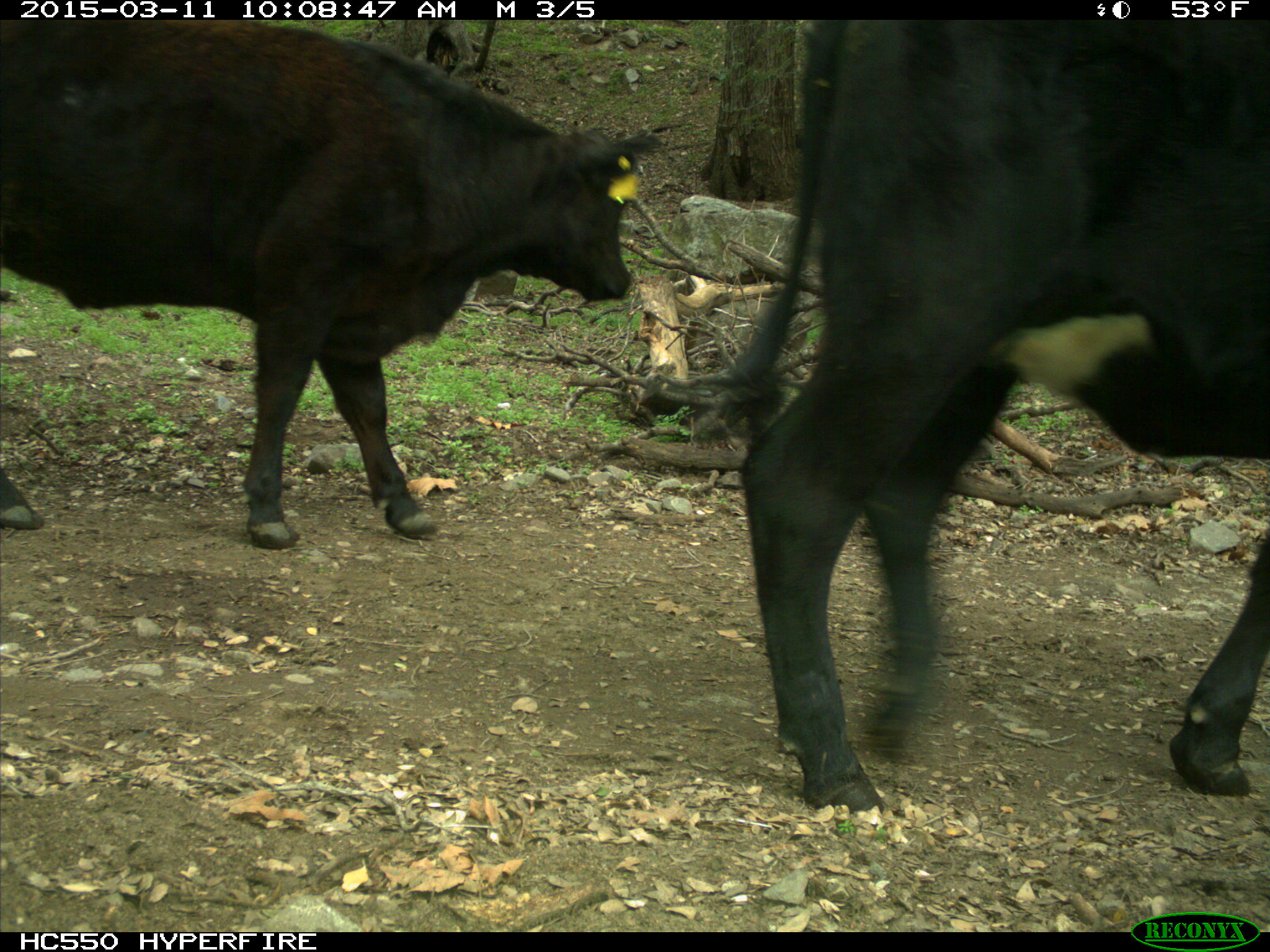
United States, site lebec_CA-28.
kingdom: Animalia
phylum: Chordata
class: Mammalia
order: Artiodactyla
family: Bovidae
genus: Bos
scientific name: Bos taurus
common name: domestic cow